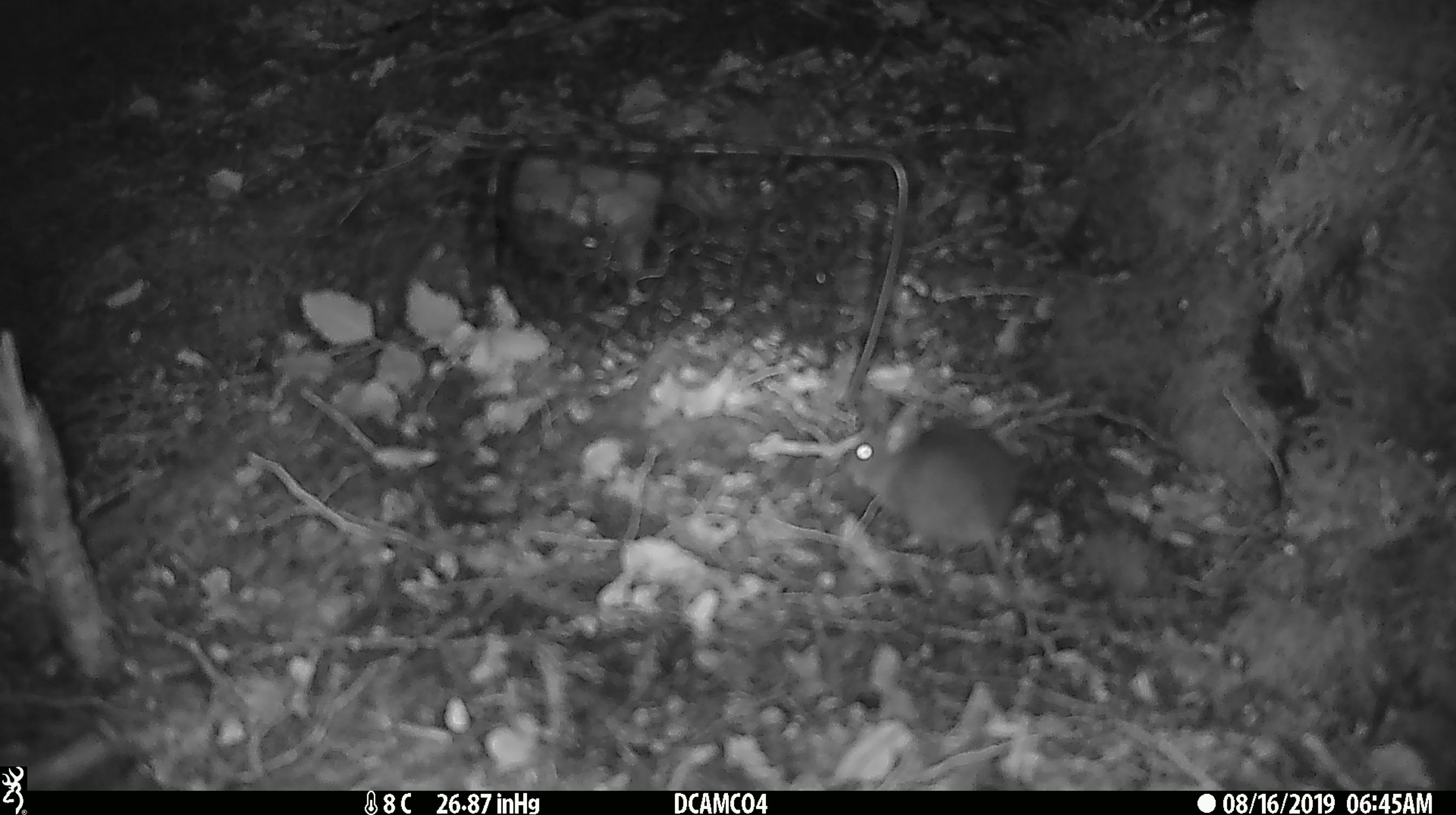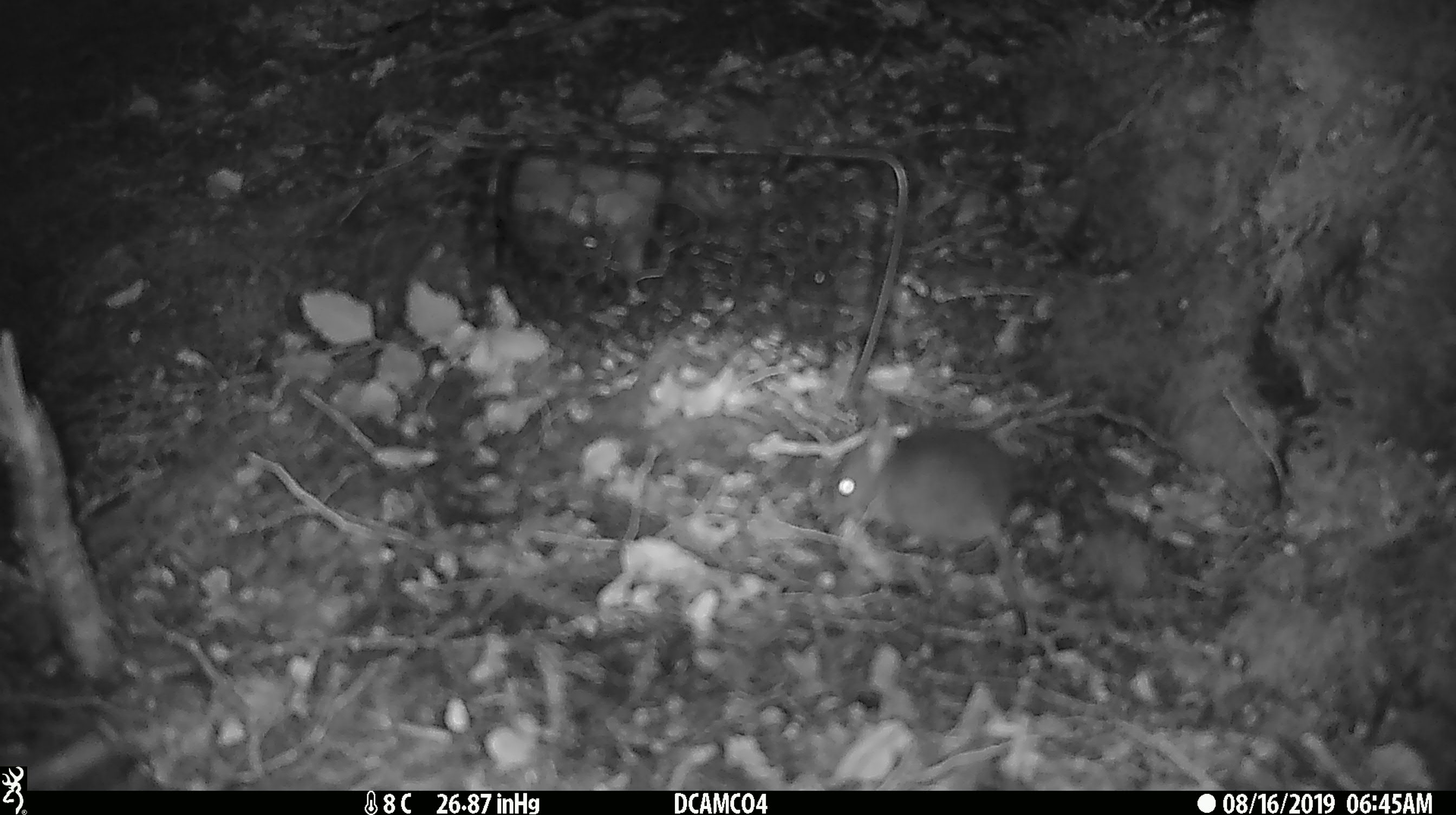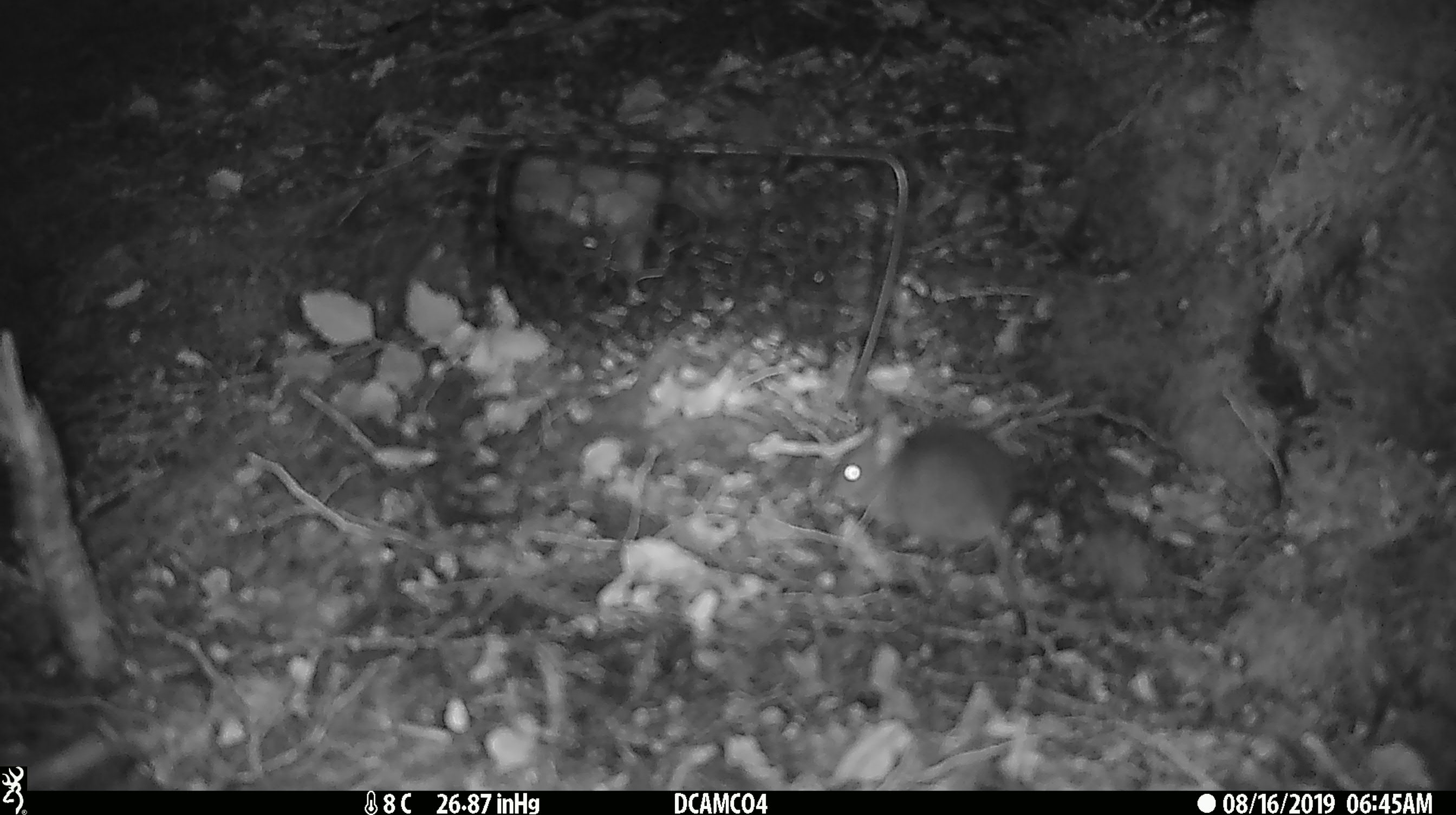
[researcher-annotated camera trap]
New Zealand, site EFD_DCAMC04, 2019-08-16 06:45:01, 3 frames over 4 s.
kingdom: Animalia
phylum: Chordata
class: Mammalia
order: Rodentia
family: Muridae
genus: Mus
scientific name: Mus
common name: mouse